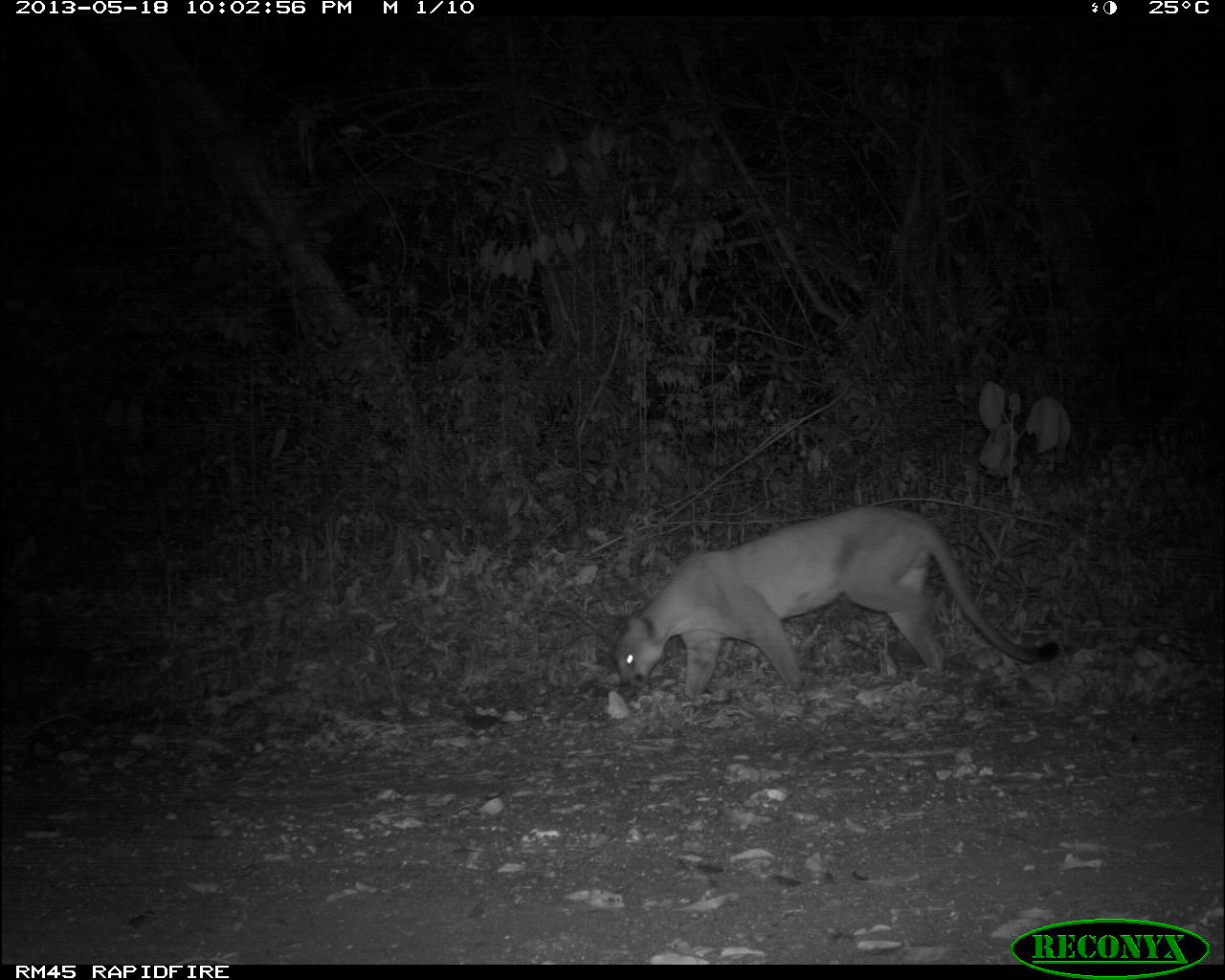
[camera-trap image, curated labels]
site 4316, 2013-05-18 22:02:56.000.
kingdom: Animalia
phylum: Chordata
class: Mammalia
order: Carnivora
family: Felidae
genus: Puma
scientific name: Puma concolor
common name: mountain lion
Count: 1.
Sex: male.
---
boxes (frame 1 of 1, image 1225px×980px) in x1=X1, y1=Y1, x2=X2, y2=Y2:
puma concolor: x1=609, y1=502, x2=1060, y2=699